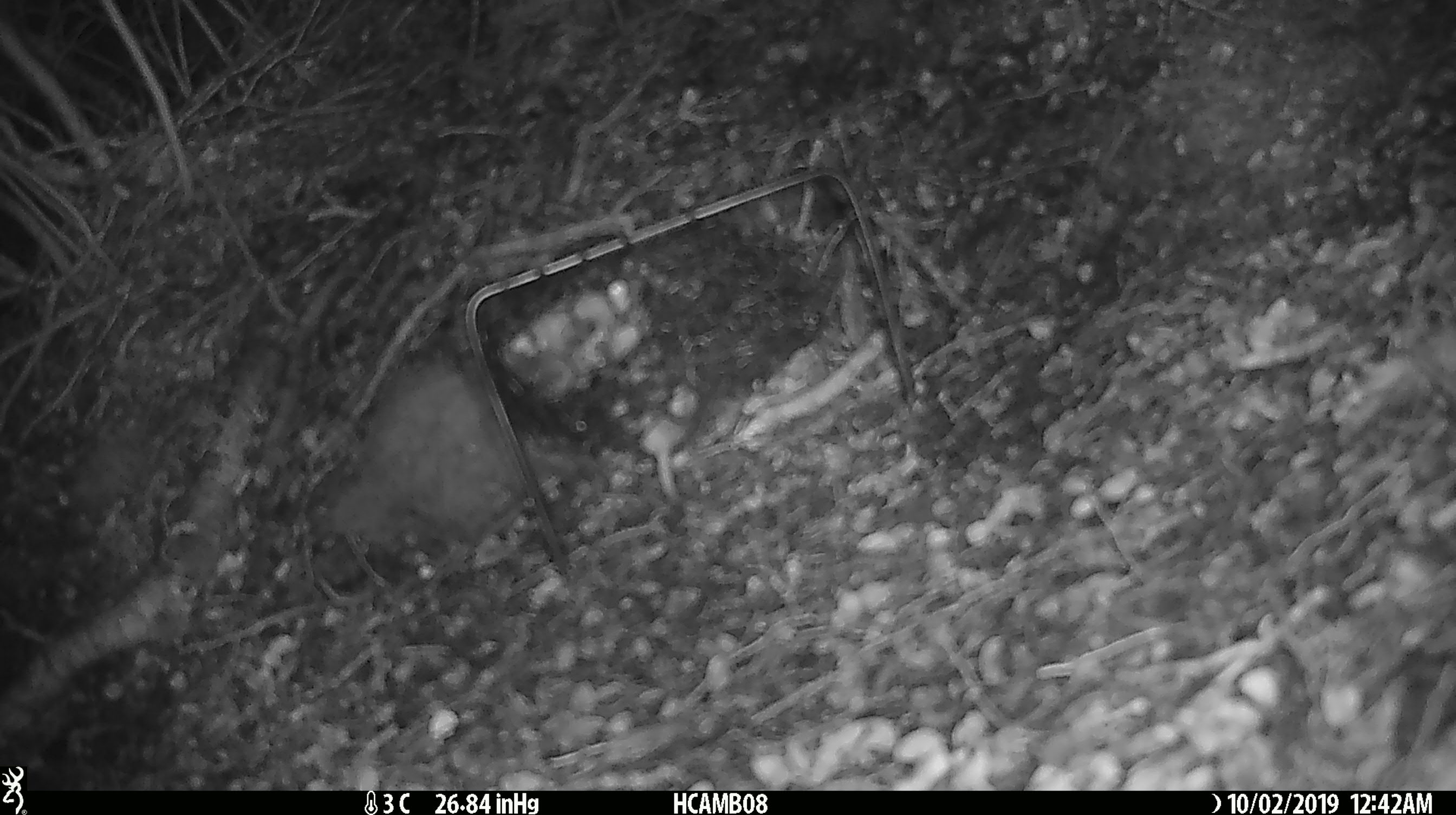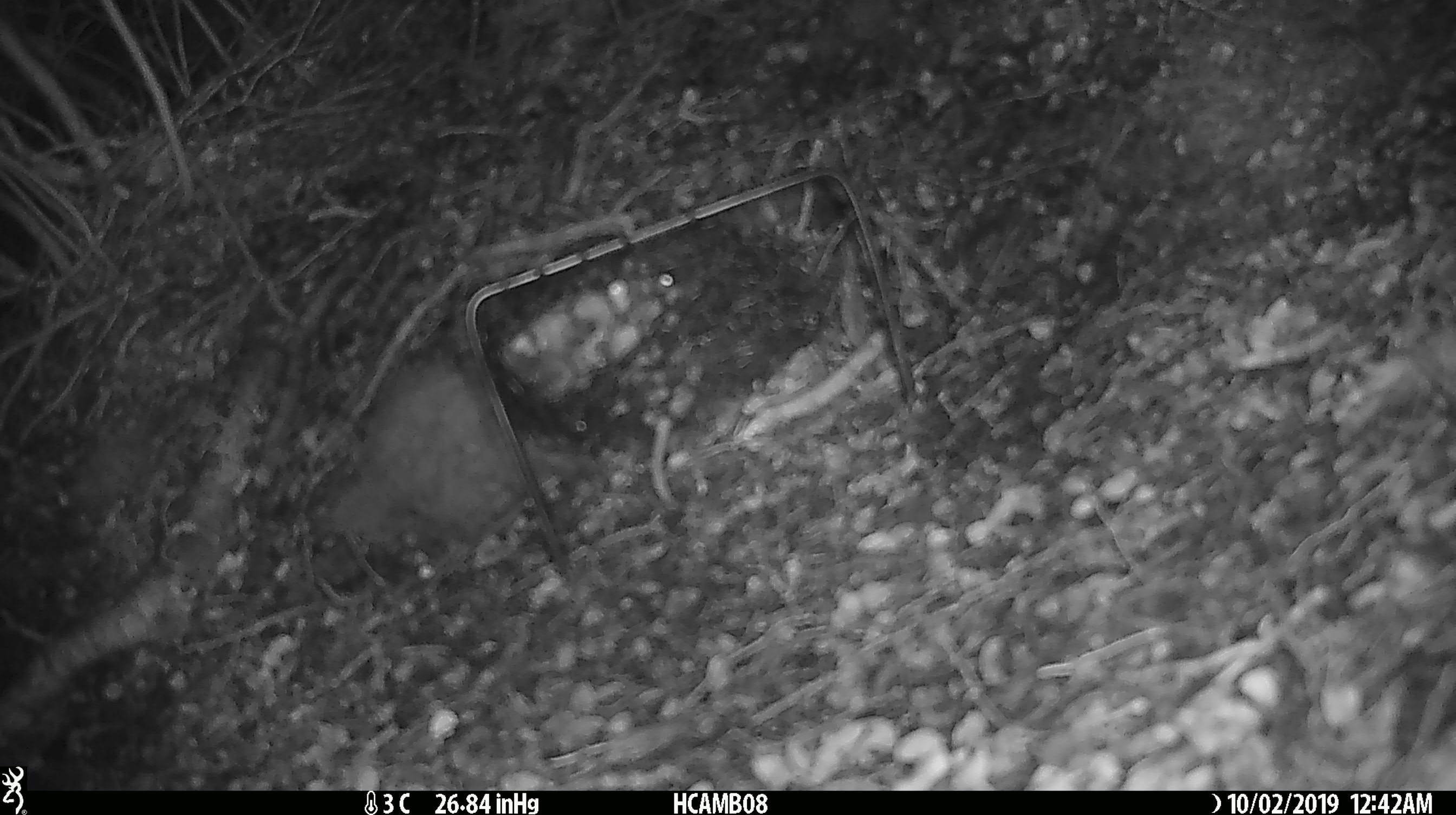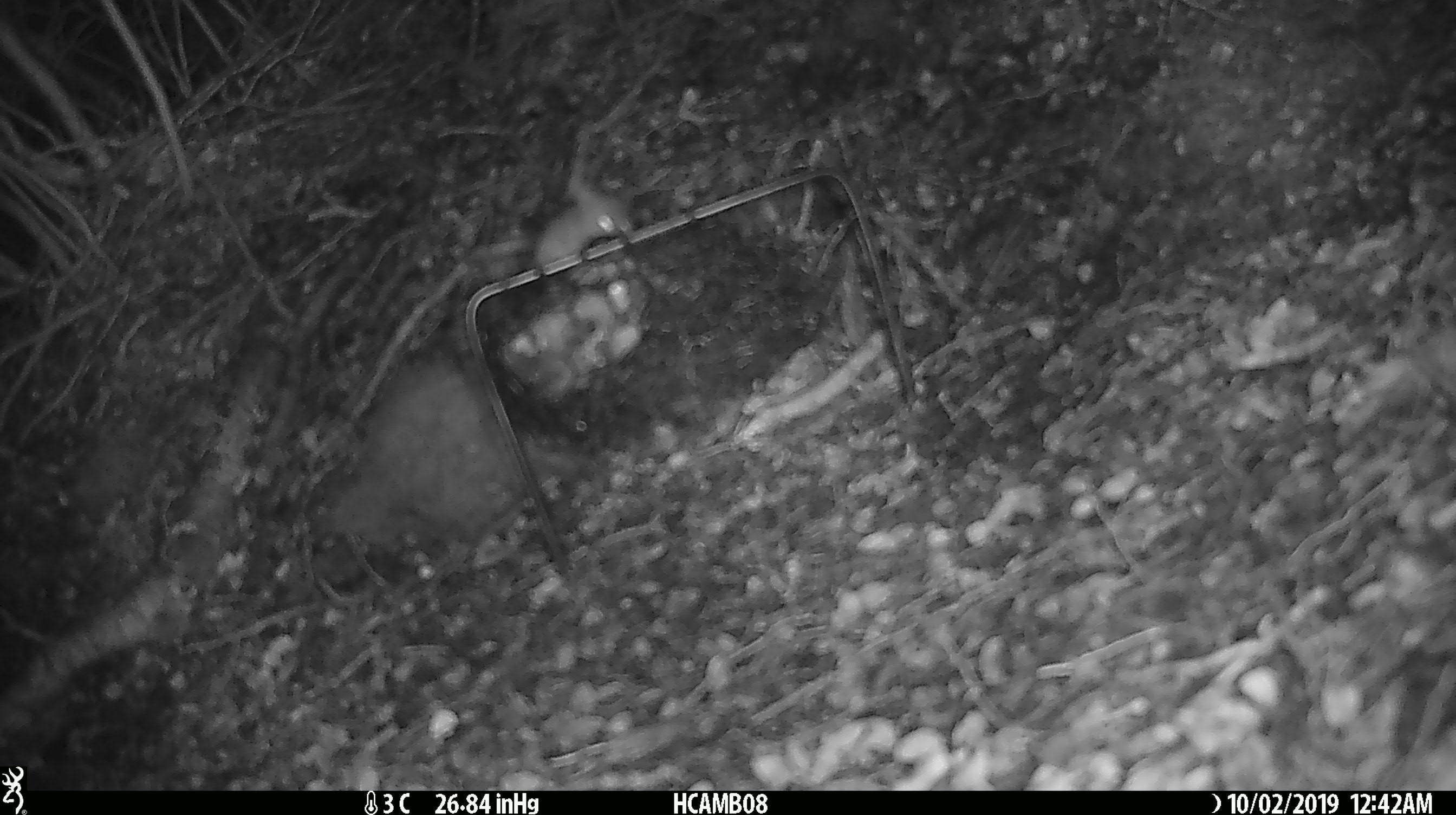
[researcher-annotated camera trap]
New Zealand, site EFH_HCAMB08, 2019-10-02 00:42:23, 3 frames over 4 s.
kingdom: Animalia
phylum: Chordata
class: Mammalia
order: Rodentia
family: Muridae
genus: Mus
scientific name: Mus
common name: mouse